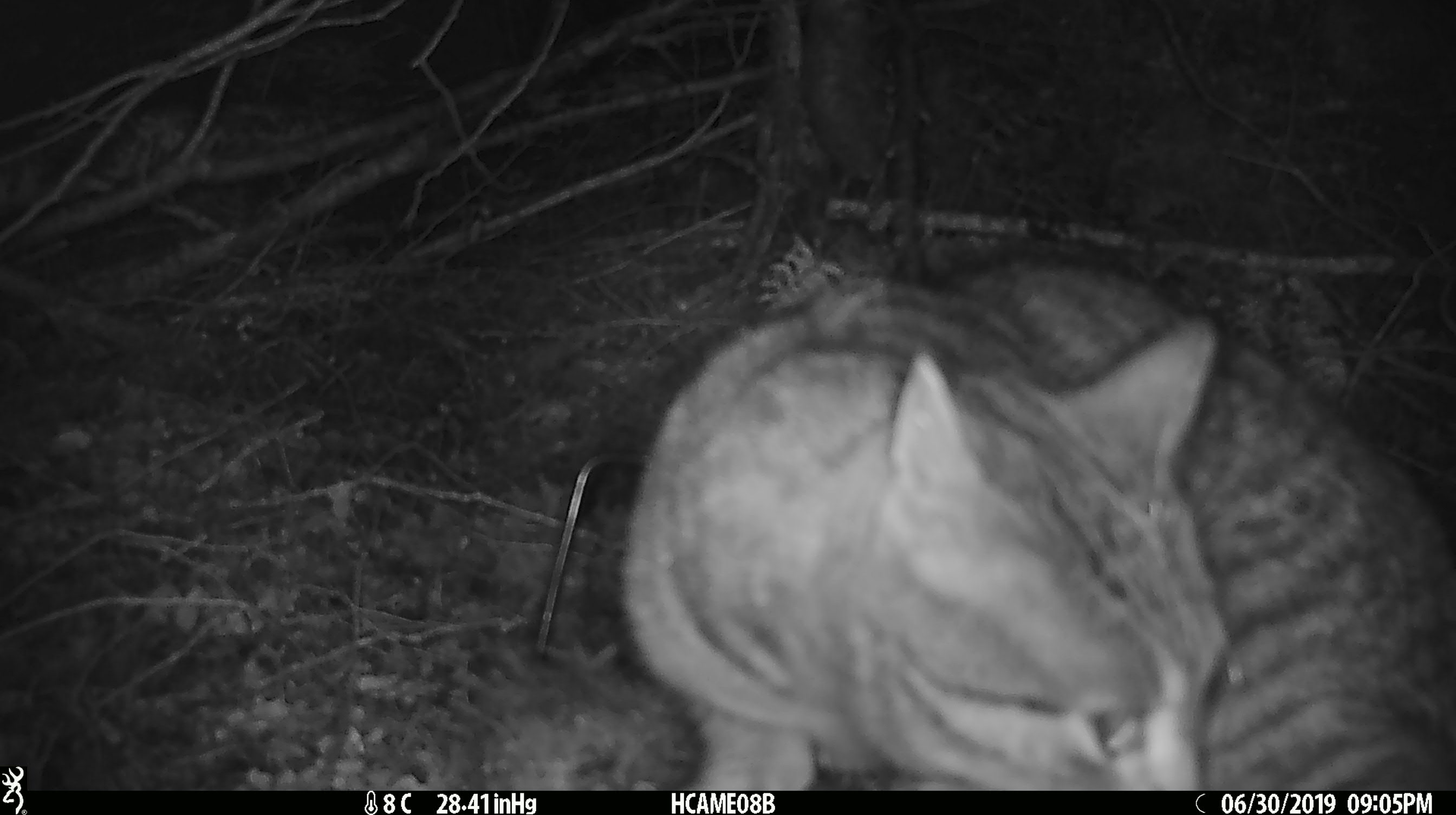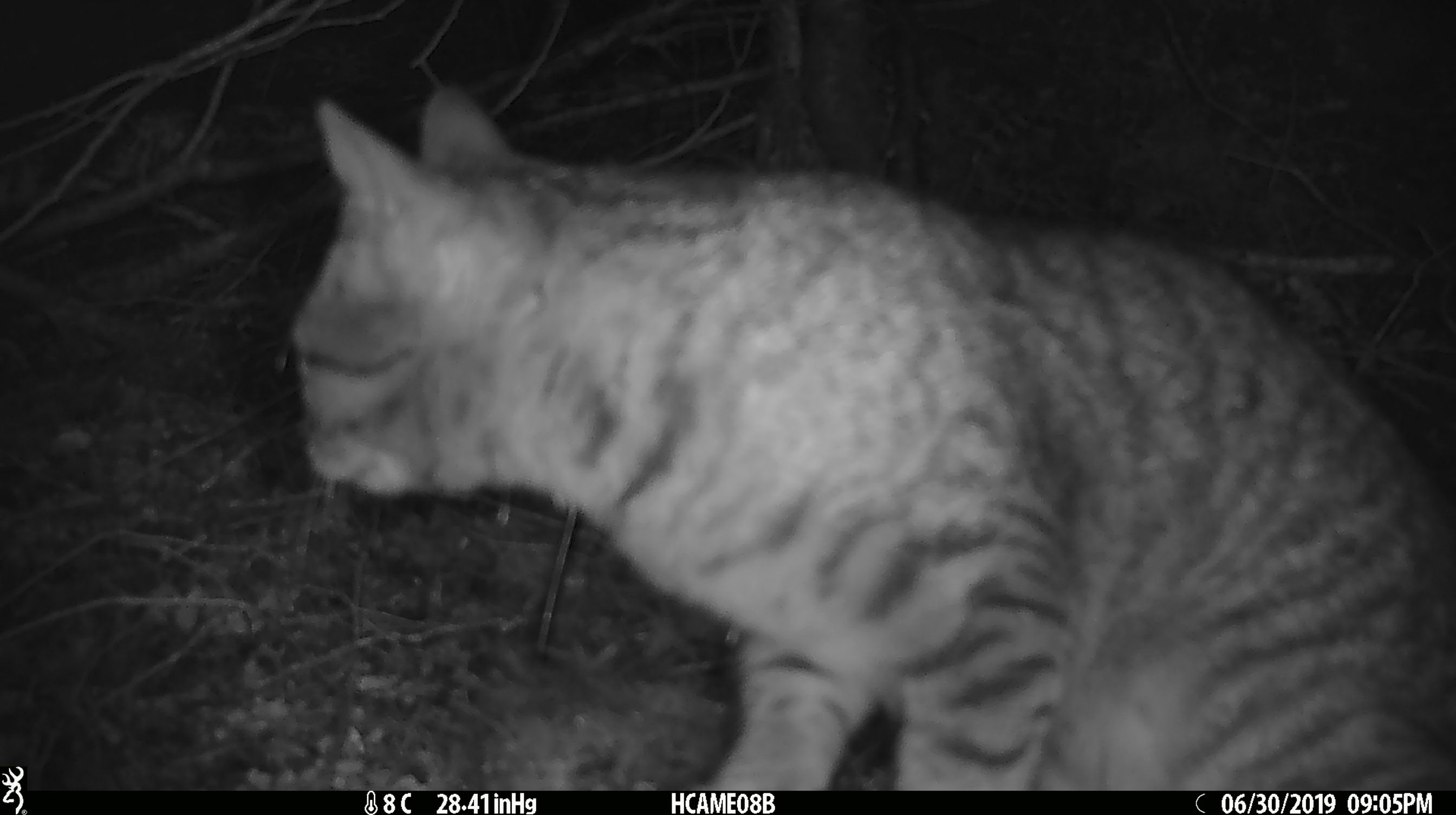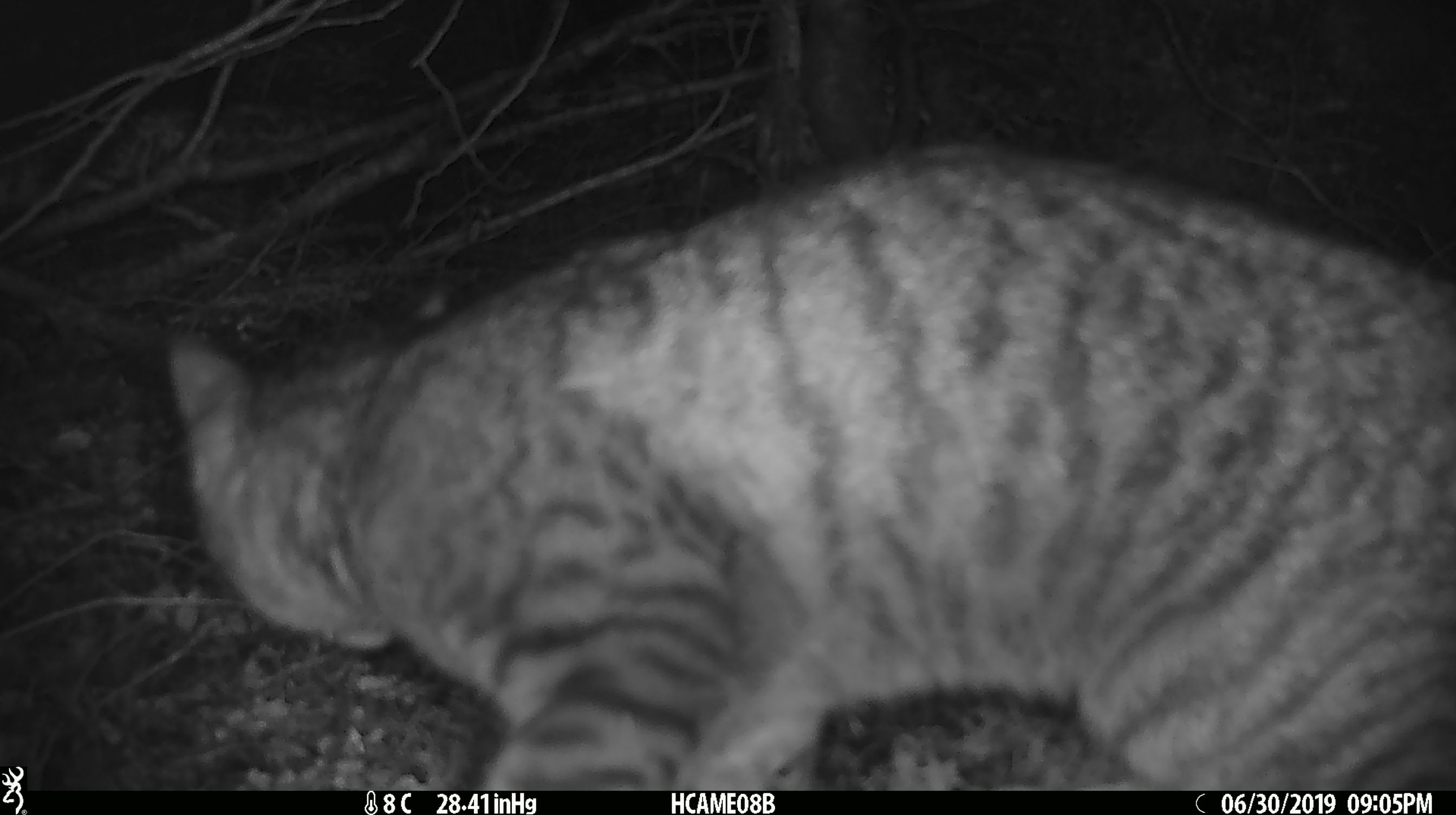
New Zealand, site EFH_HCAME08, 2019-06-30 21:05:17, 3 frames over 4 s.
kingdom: Animalia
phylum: Chordata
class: Mammalia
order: Carnivora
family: Felidae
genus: Felis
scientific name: Felis catus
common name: domestic cat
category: cat